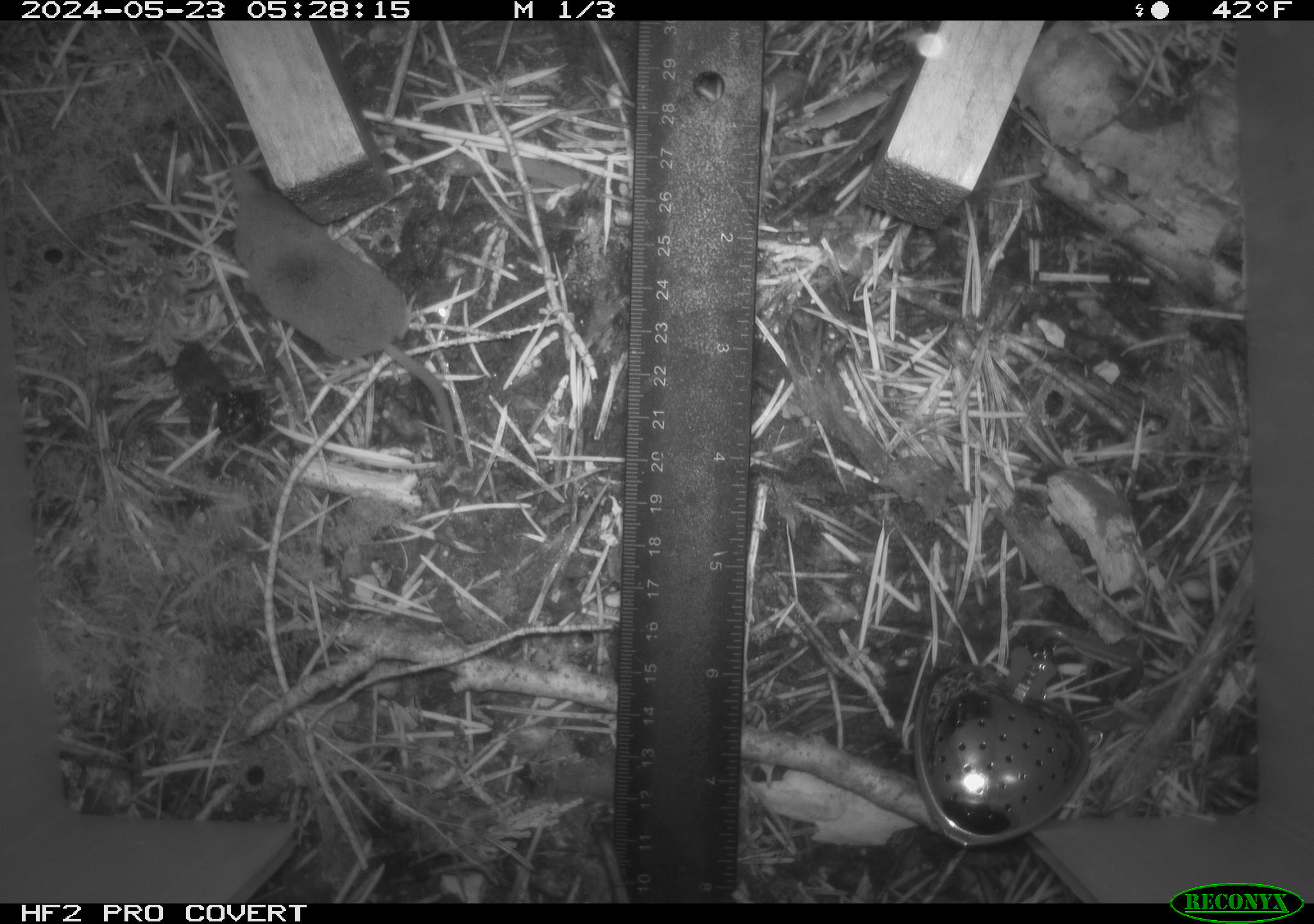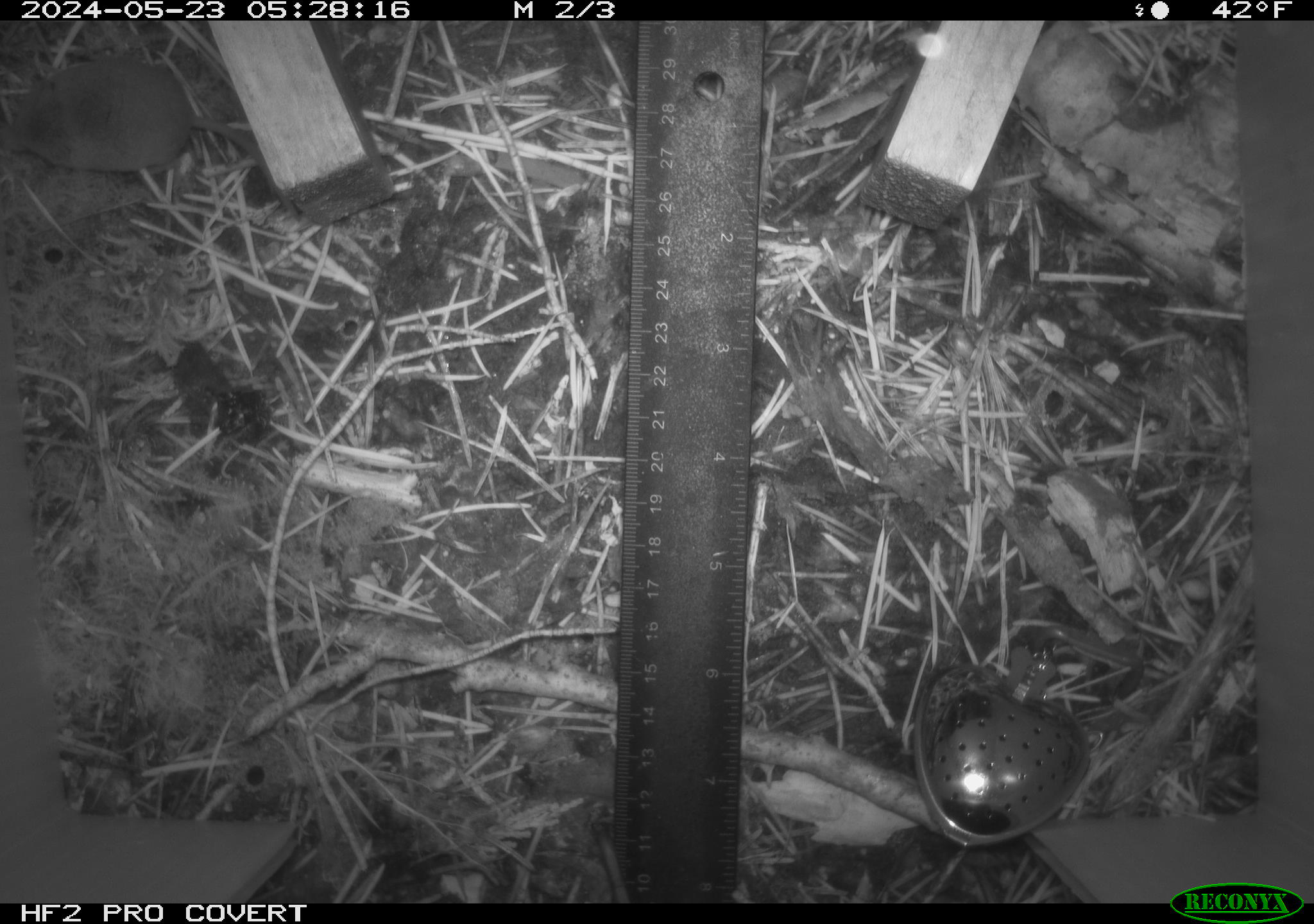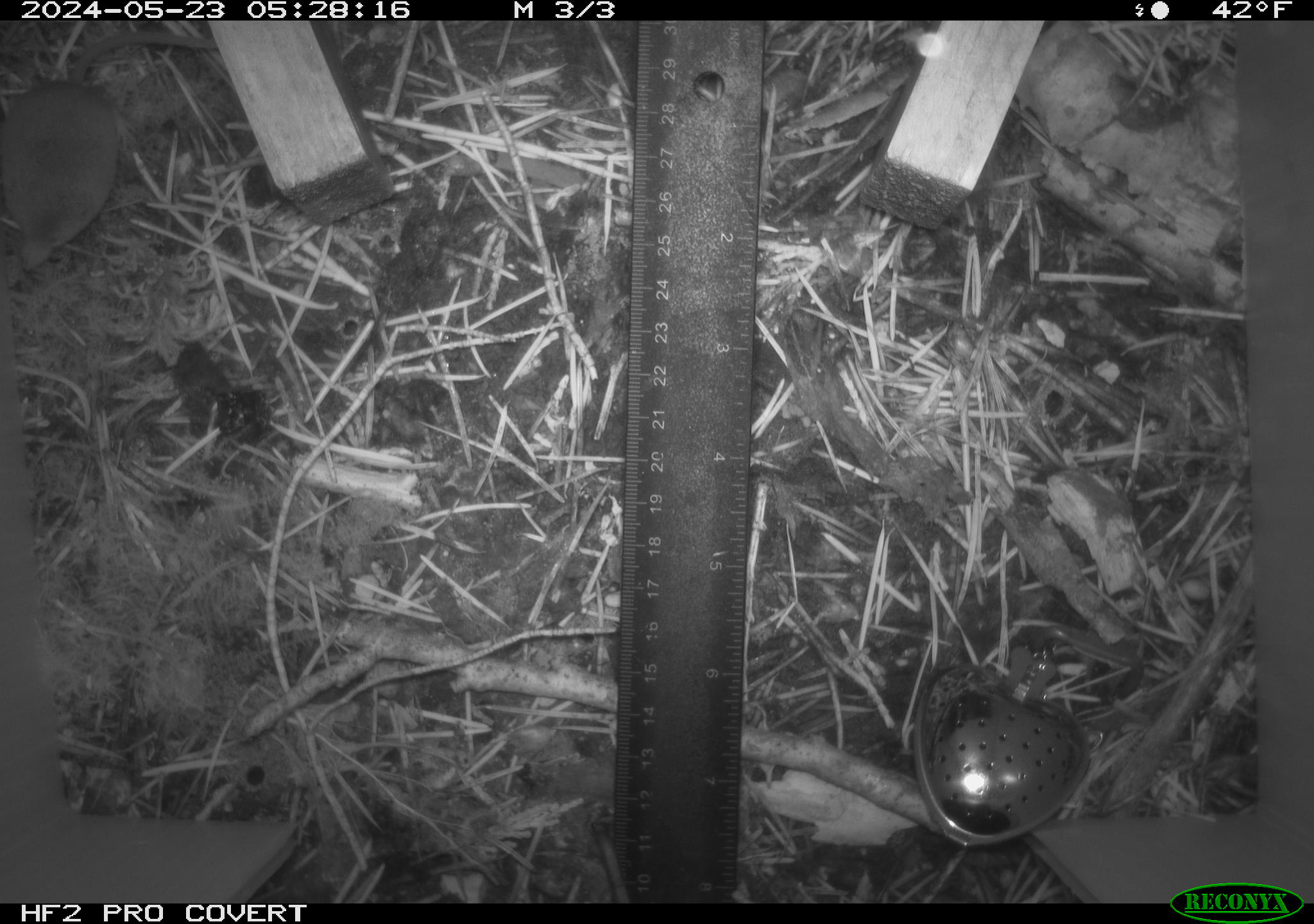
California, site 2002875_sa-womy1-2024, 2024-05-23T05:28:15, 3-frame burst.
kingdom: Animalia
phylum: Chordata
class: Mammalia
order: Eulipotyphla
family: Soricidae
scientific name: Soricidae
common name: shrews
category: soricidae family